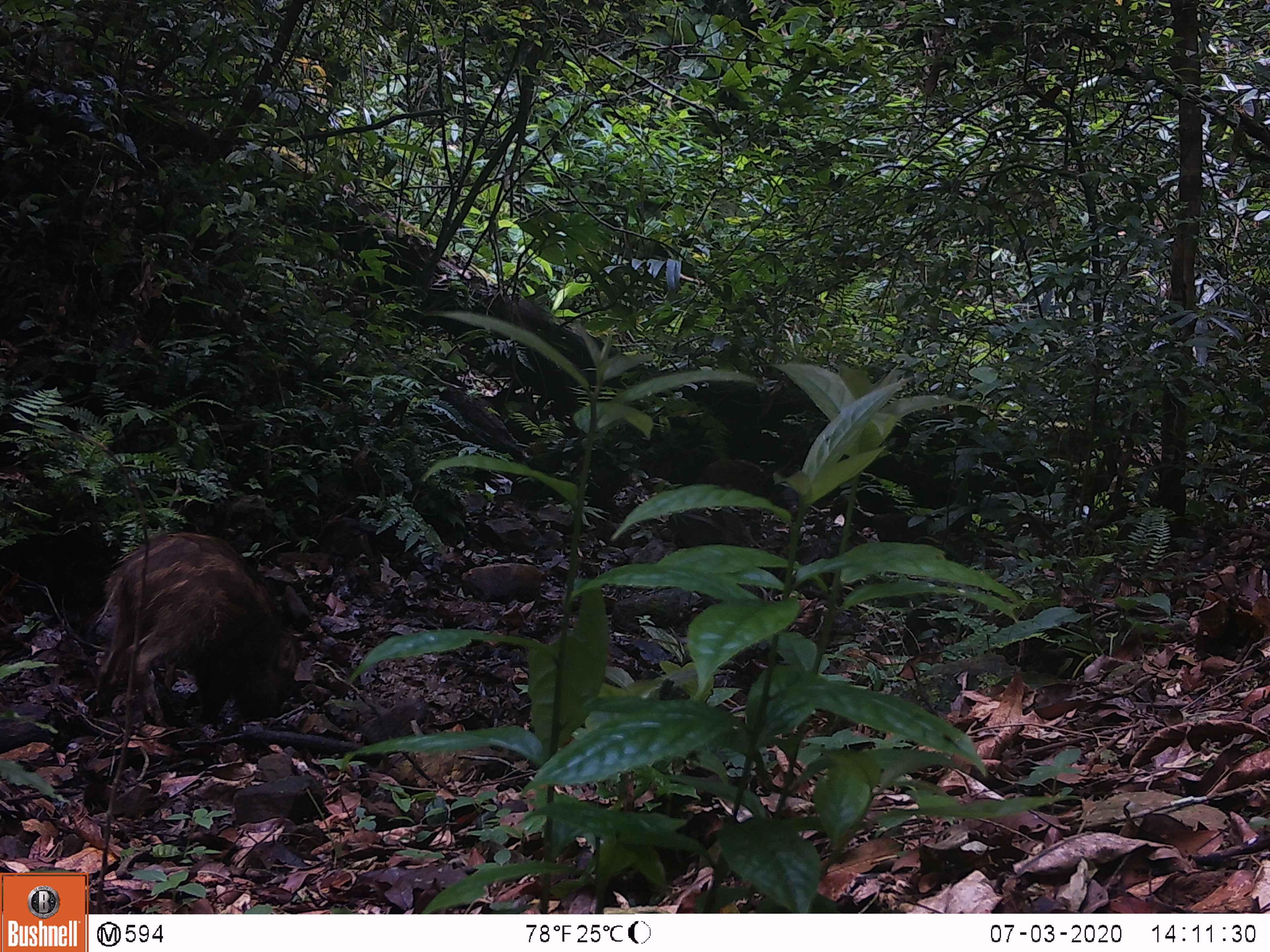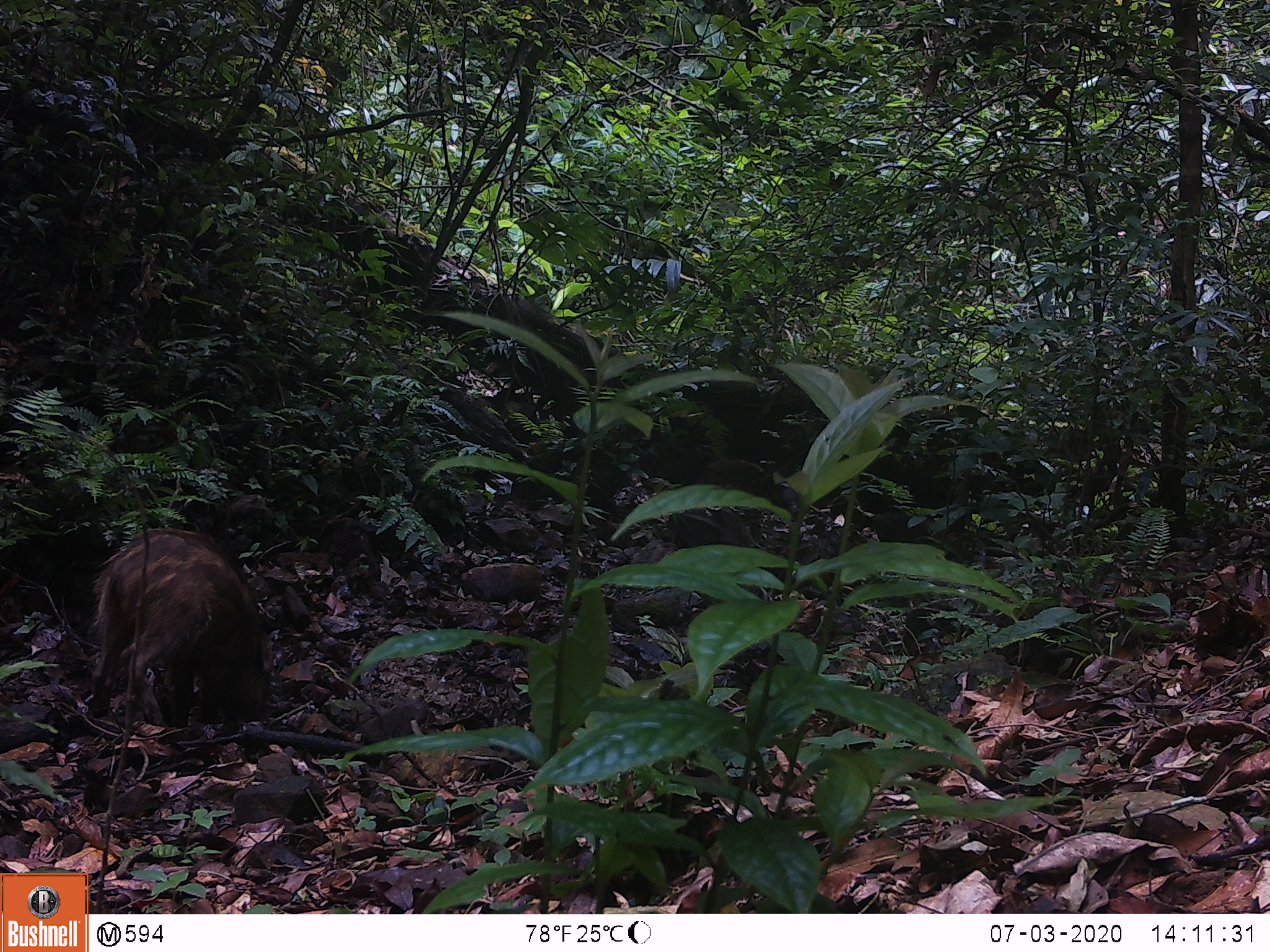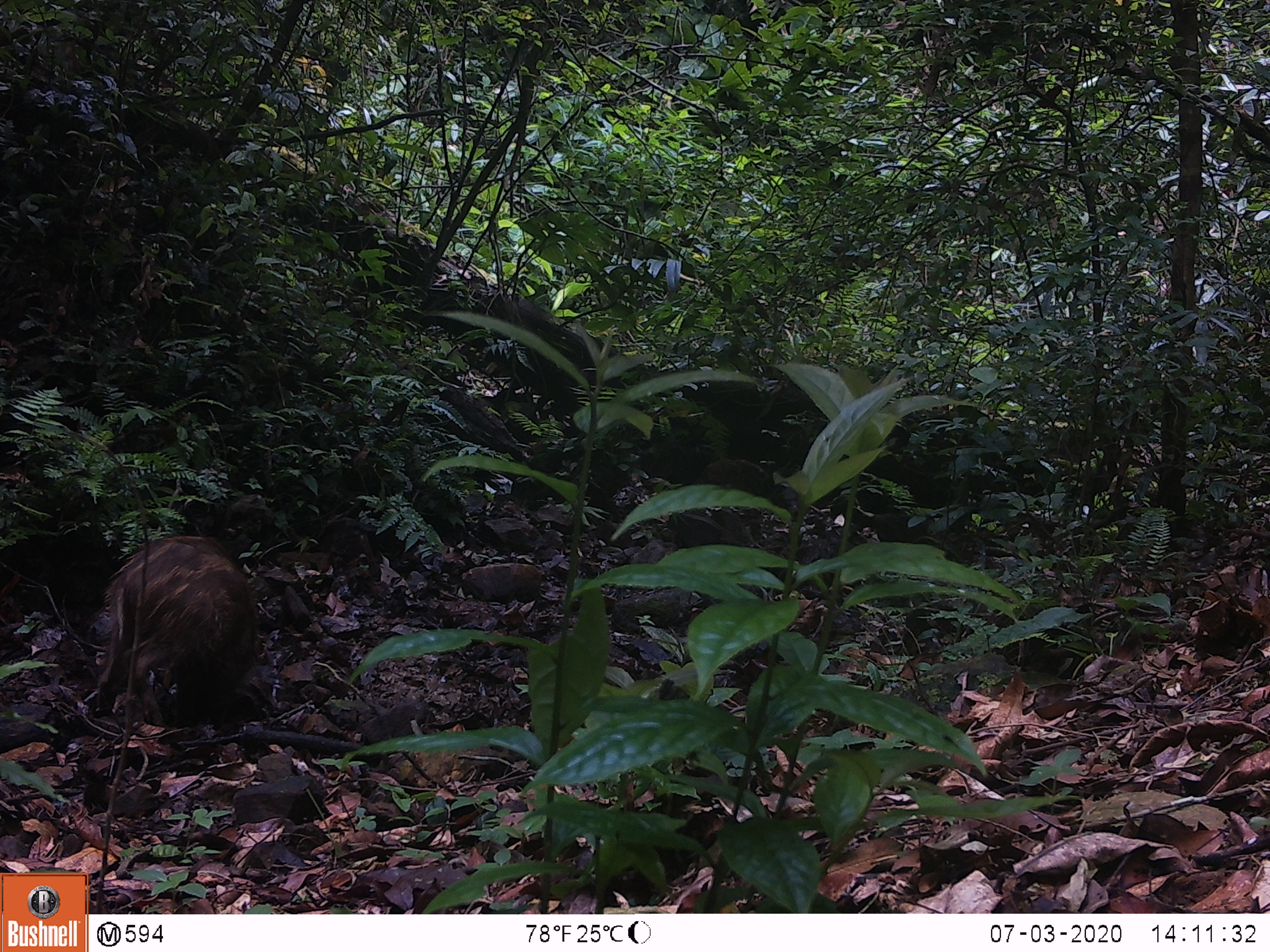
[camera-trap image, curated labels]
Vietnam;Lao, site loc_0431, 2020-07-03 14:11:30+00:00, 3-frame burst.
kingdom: Animalia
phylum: Chordata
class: Mammalia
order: Artiodactyla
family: Suidae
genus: Sus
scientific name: Sus scrofa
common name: eurasian wild pig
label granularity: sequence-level